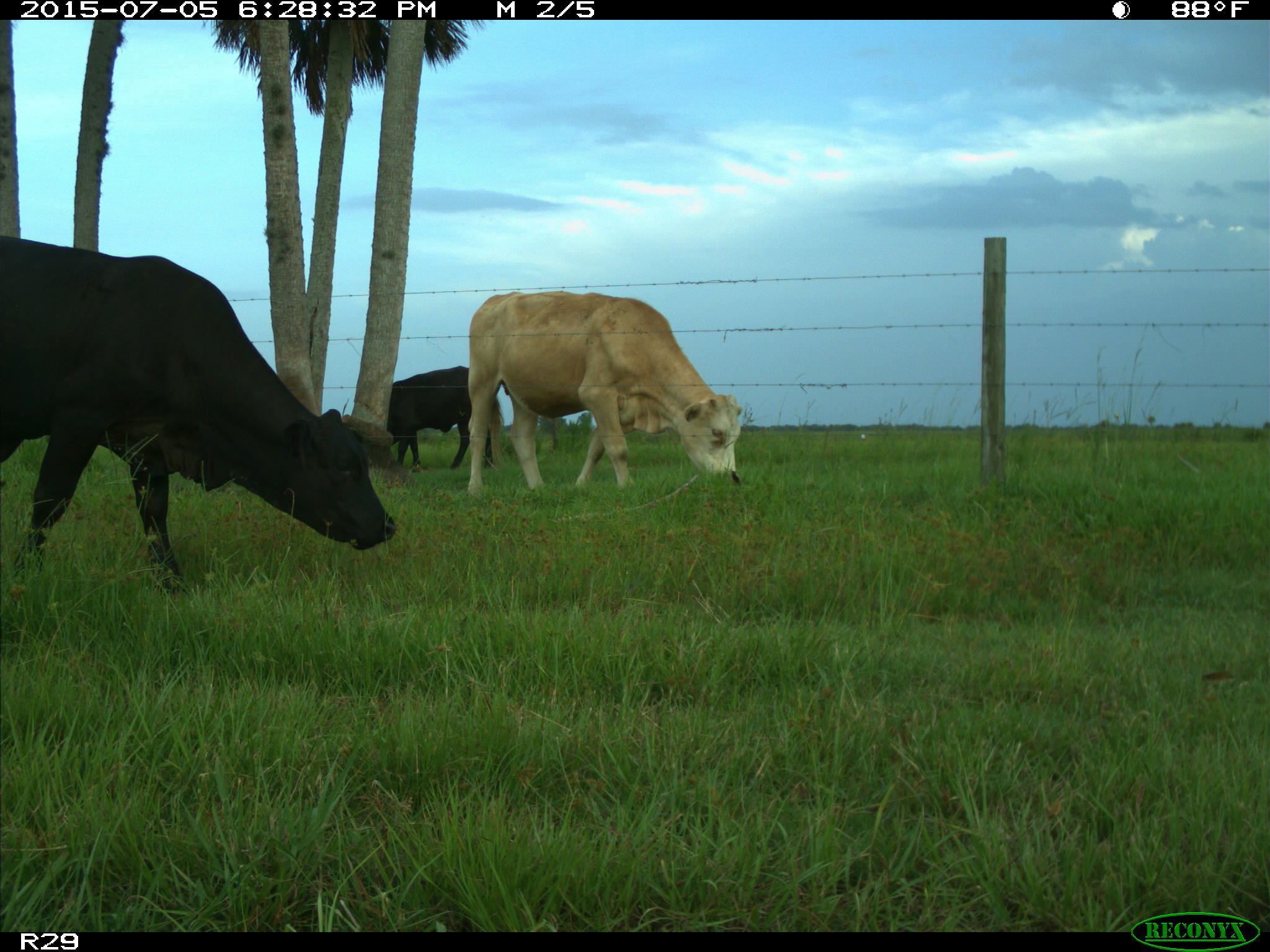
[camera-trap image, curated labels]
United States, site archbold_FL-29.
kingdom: Animalia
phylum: Chordata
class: Mammalia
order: Artiodactyla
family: Bovidae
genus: Bos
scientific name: Bos taurus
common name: domestic cow